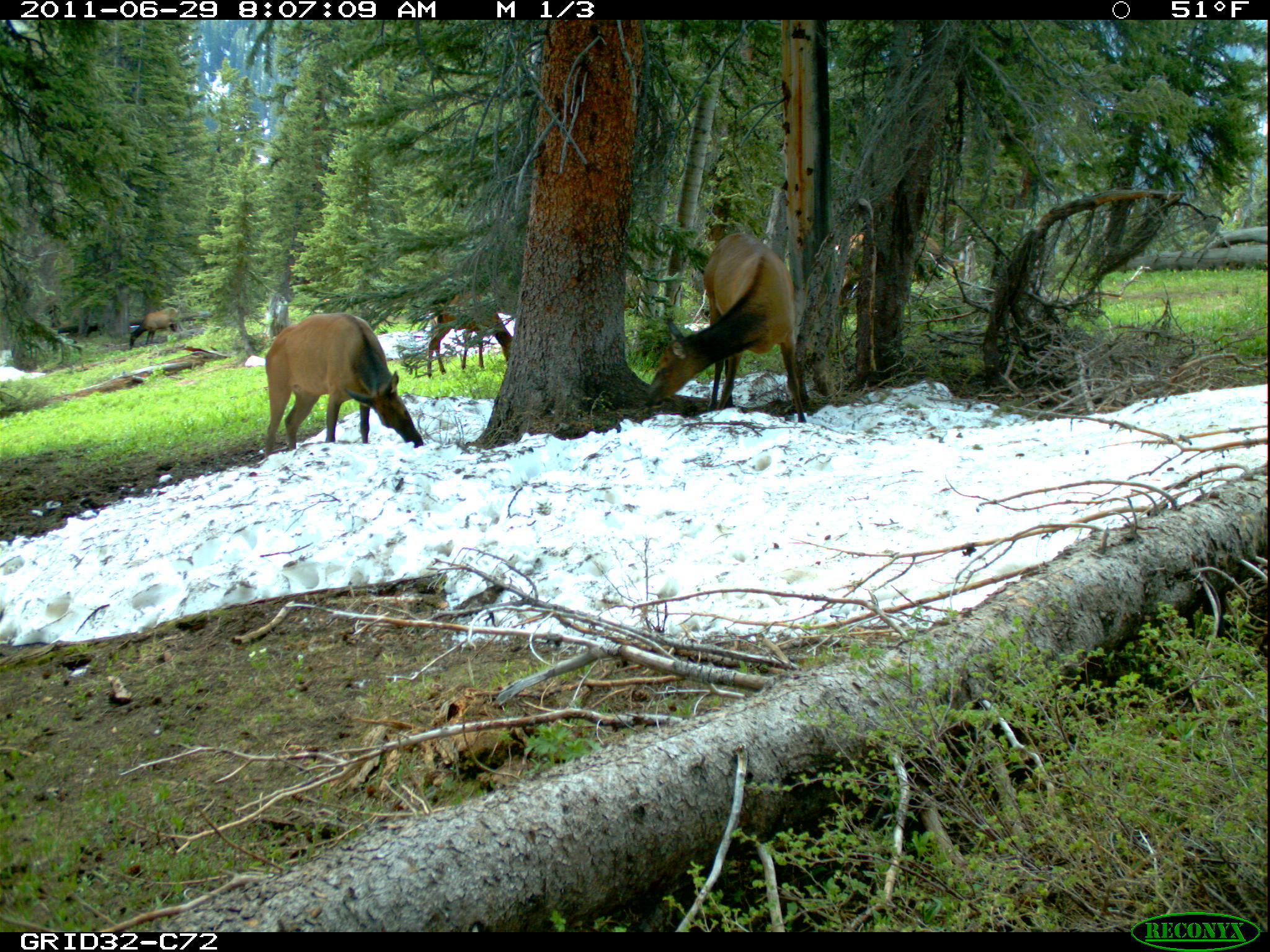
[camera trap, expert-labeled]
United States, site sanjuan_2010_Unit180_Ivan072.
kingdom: Animalia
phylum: Chordata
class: Mammalia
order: Artiodactyla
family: Cervidae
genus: Cervus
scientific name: Cervus elaphus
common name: red deer